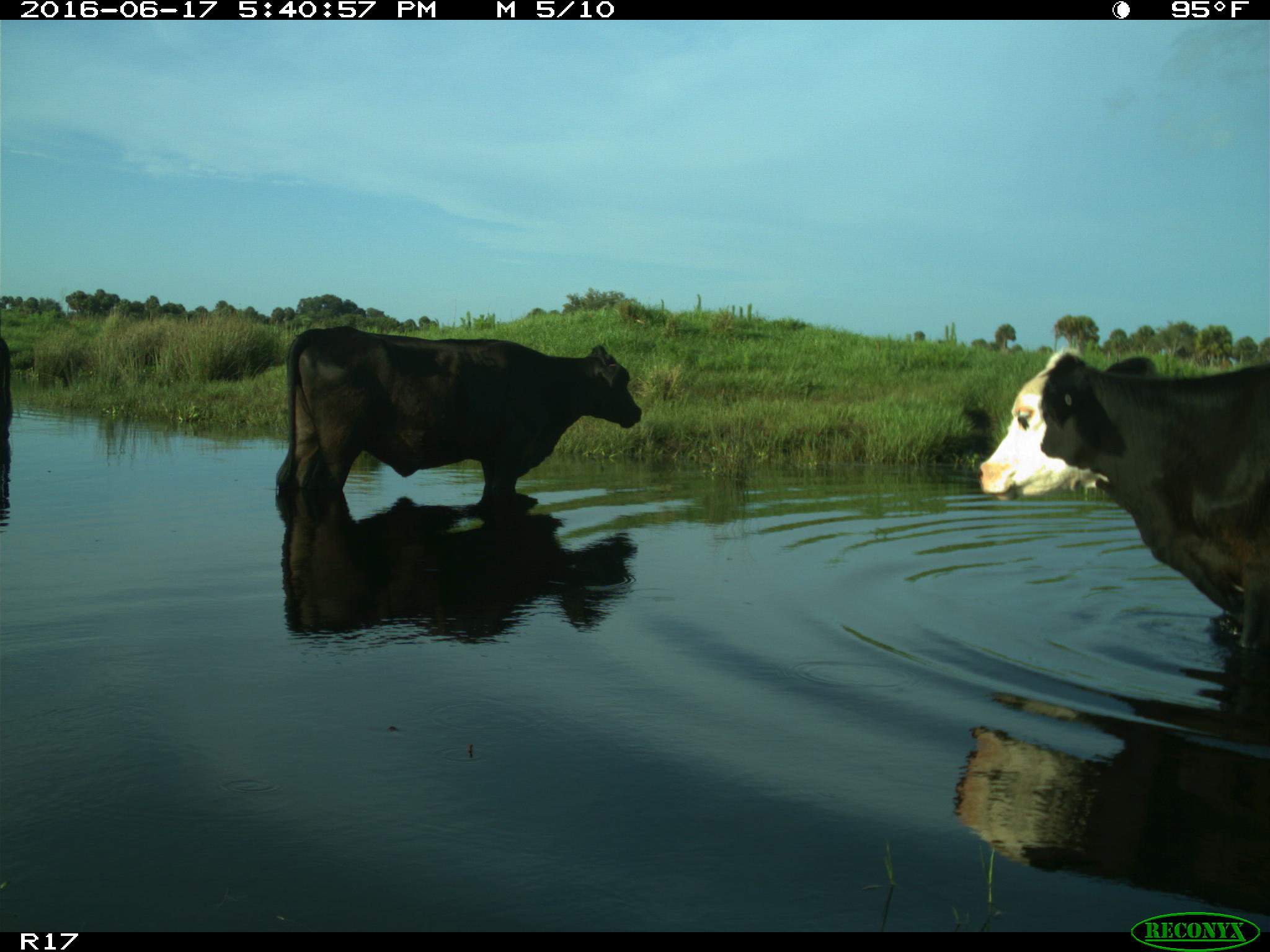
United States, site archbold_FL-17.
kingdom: Animalia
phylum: Chordata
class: Mammalia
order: Artiodactyla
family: Bovidae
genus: Bos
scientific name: Bos taurus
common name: domestic cow